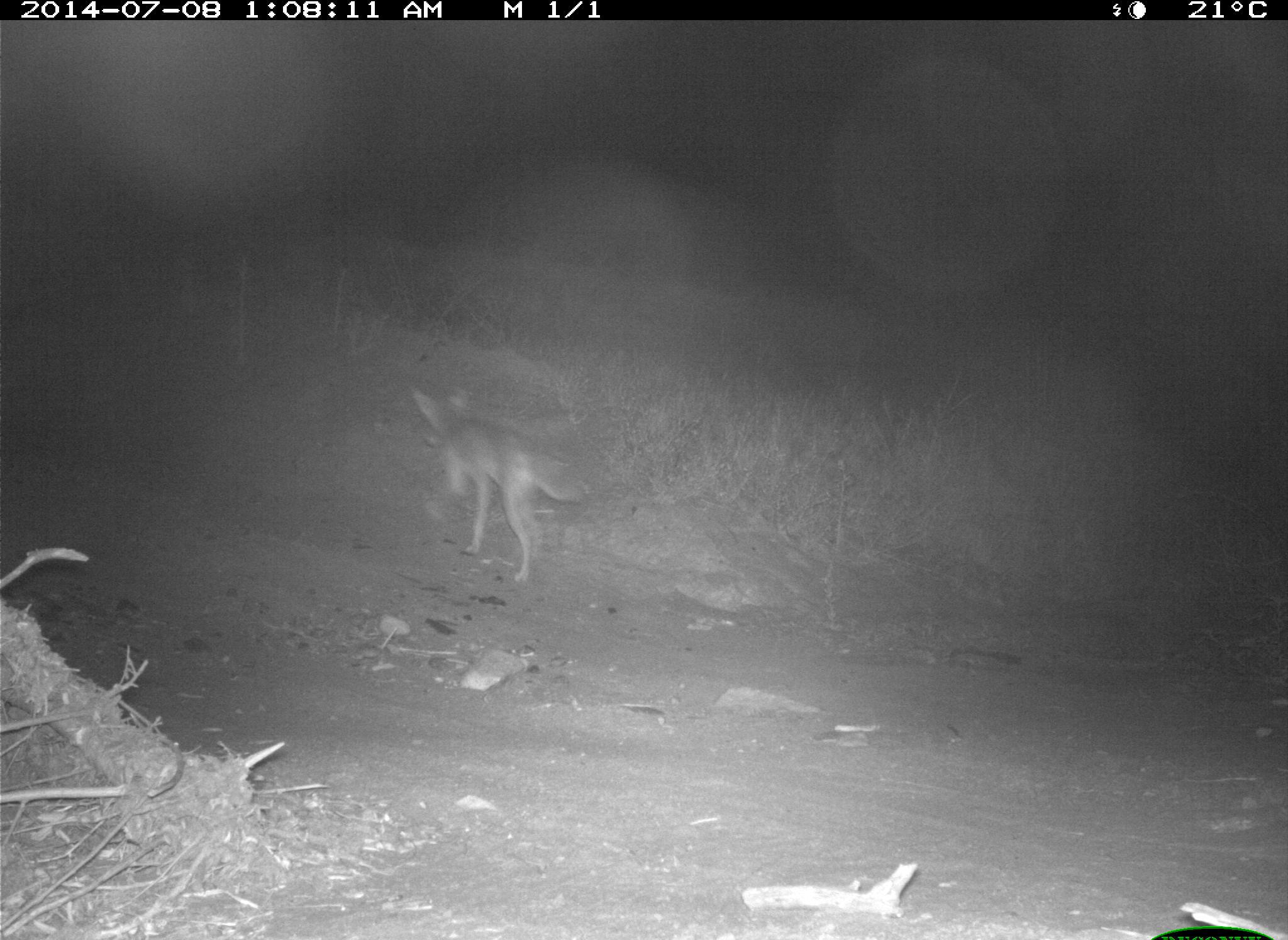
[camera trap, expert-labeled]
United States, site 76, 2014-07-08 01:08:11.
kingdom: Animalia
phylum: Chordata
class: Mammalia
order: Carnivora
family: Canidae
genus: Canis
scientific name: Canis latrans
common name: coyote